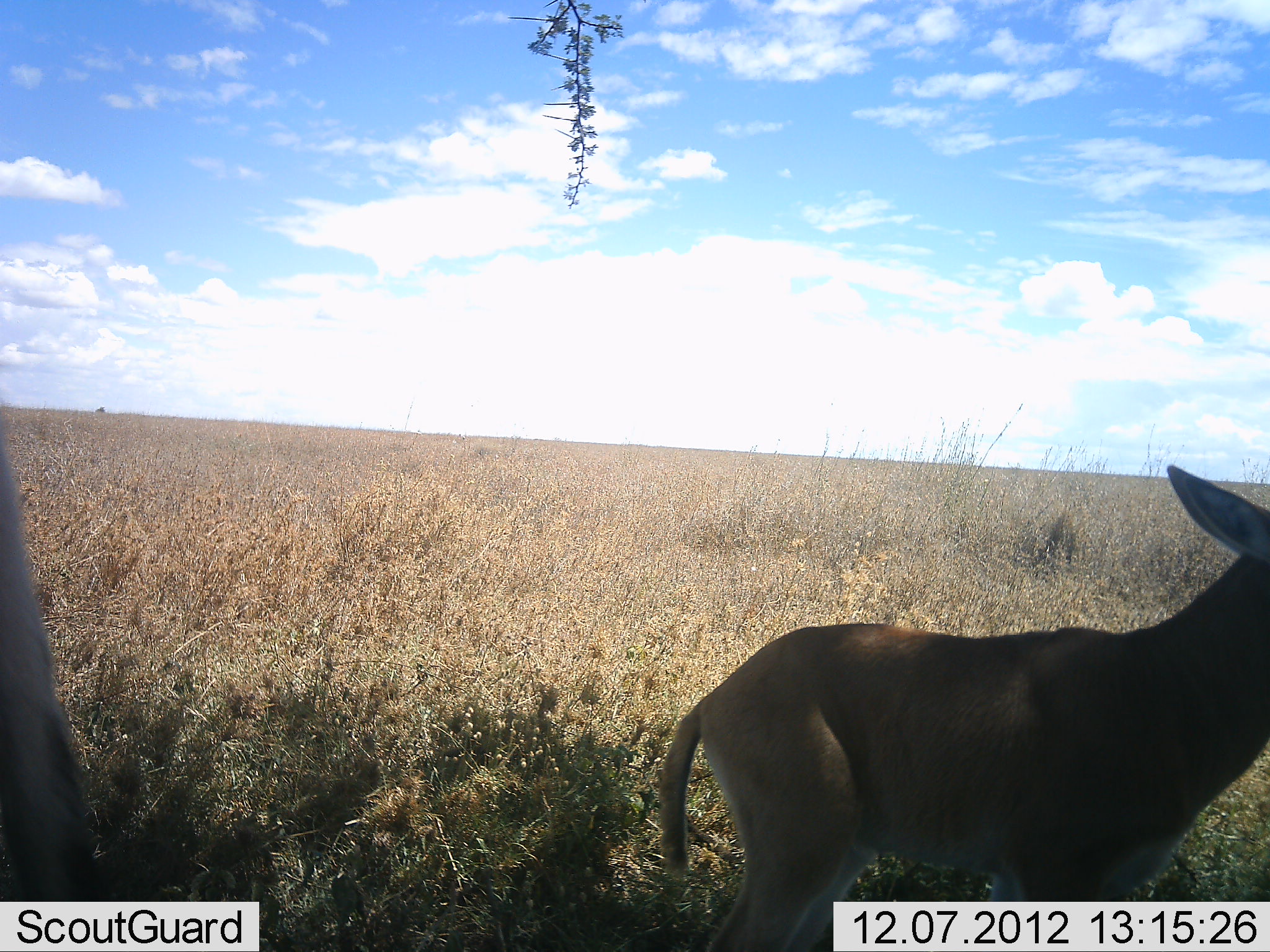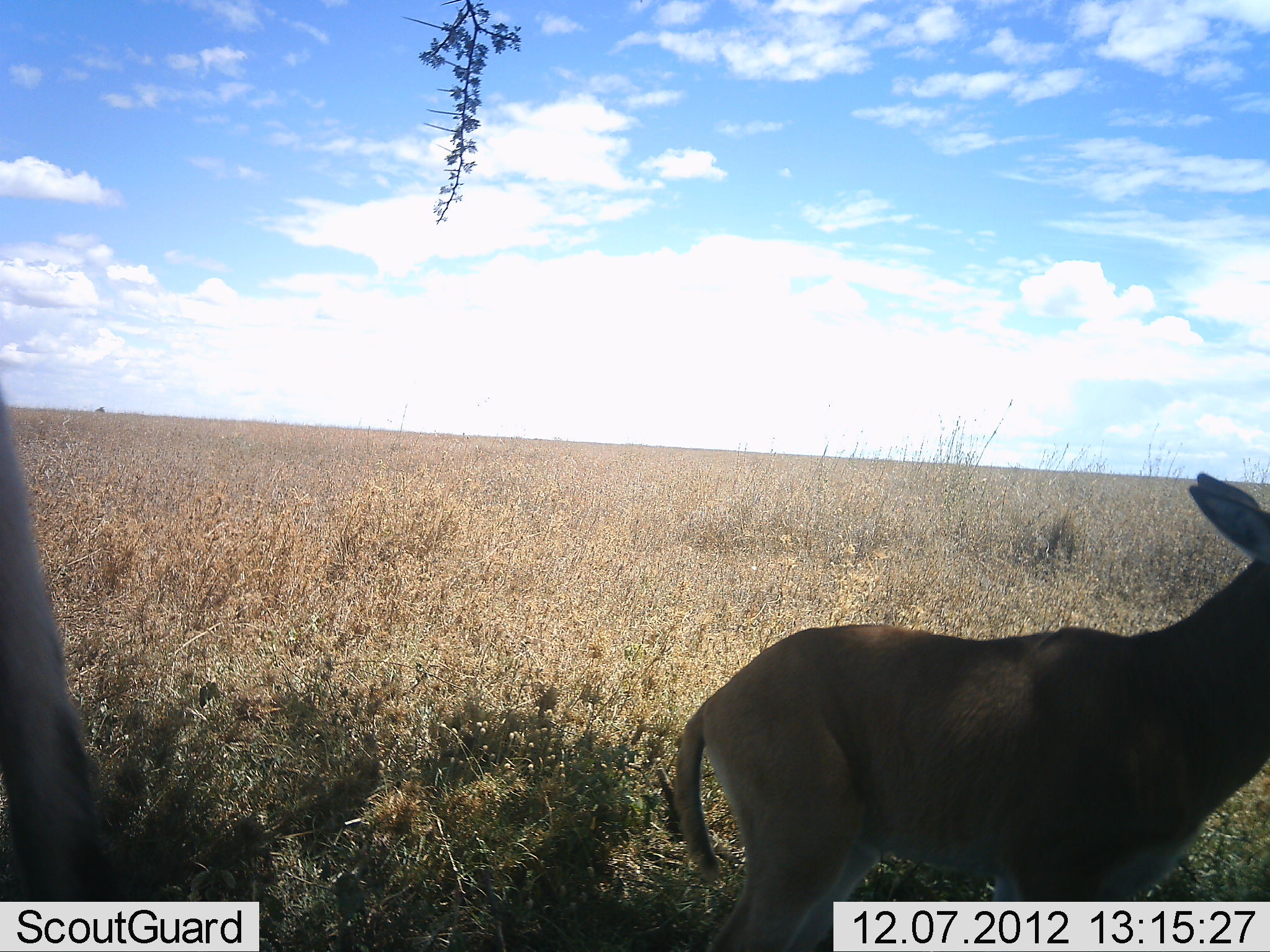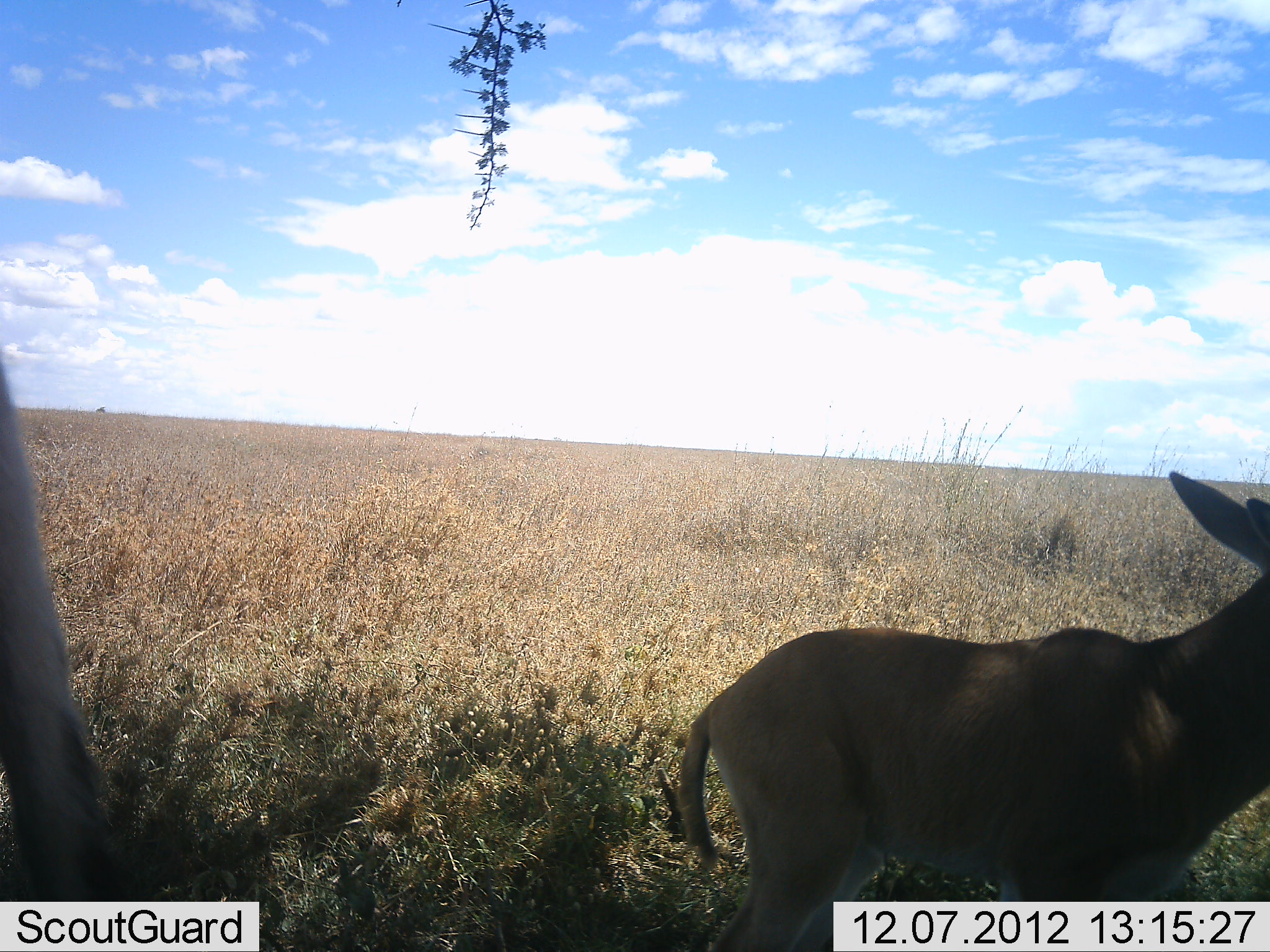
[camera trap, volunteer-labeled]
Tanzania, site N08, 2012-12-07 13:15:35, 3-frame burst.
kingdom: Animalia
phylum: Chordata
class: Mammalia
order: Artiodactyla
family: Bovidae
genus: Nanger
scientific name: Nanger granti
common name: grant's gazelle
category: gazellegrants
Gazellegrants (grant's gazelle) (Nanger granti), count 2. Behavior (volunteer vote fractions): standing 75%, resting 12%, moving 0%, interacting 0%. Young present (vote fraction): 0%. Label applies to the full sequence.